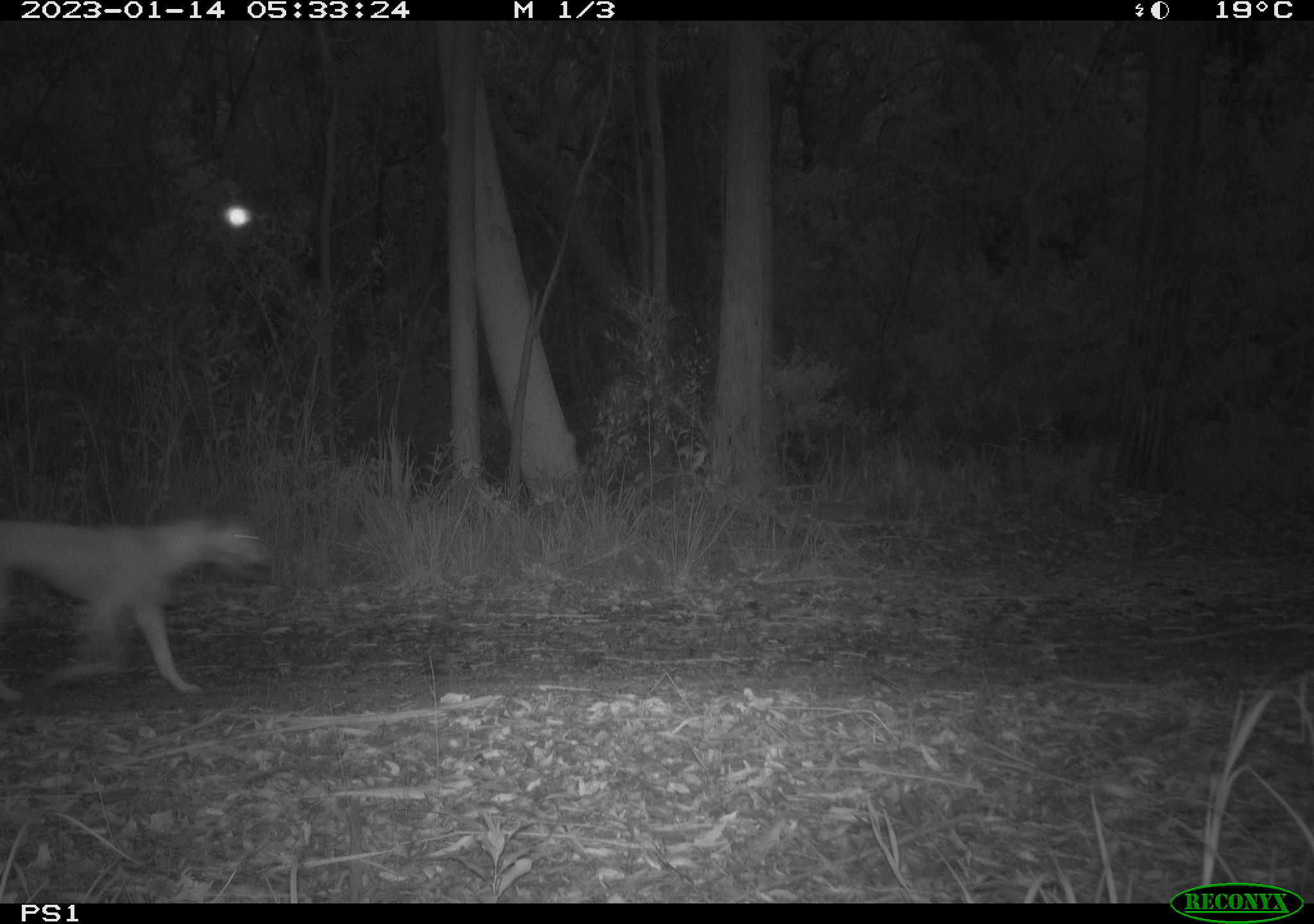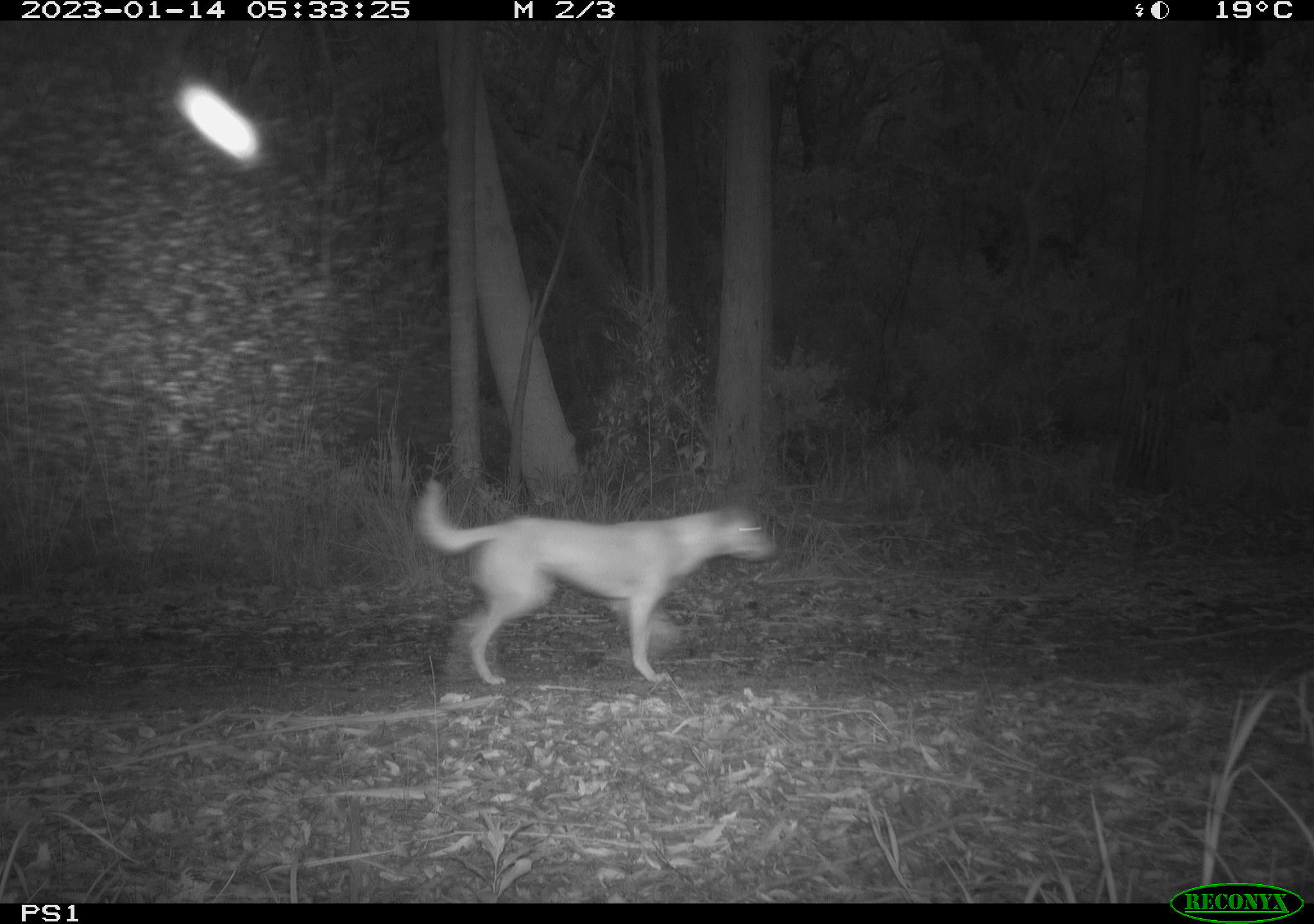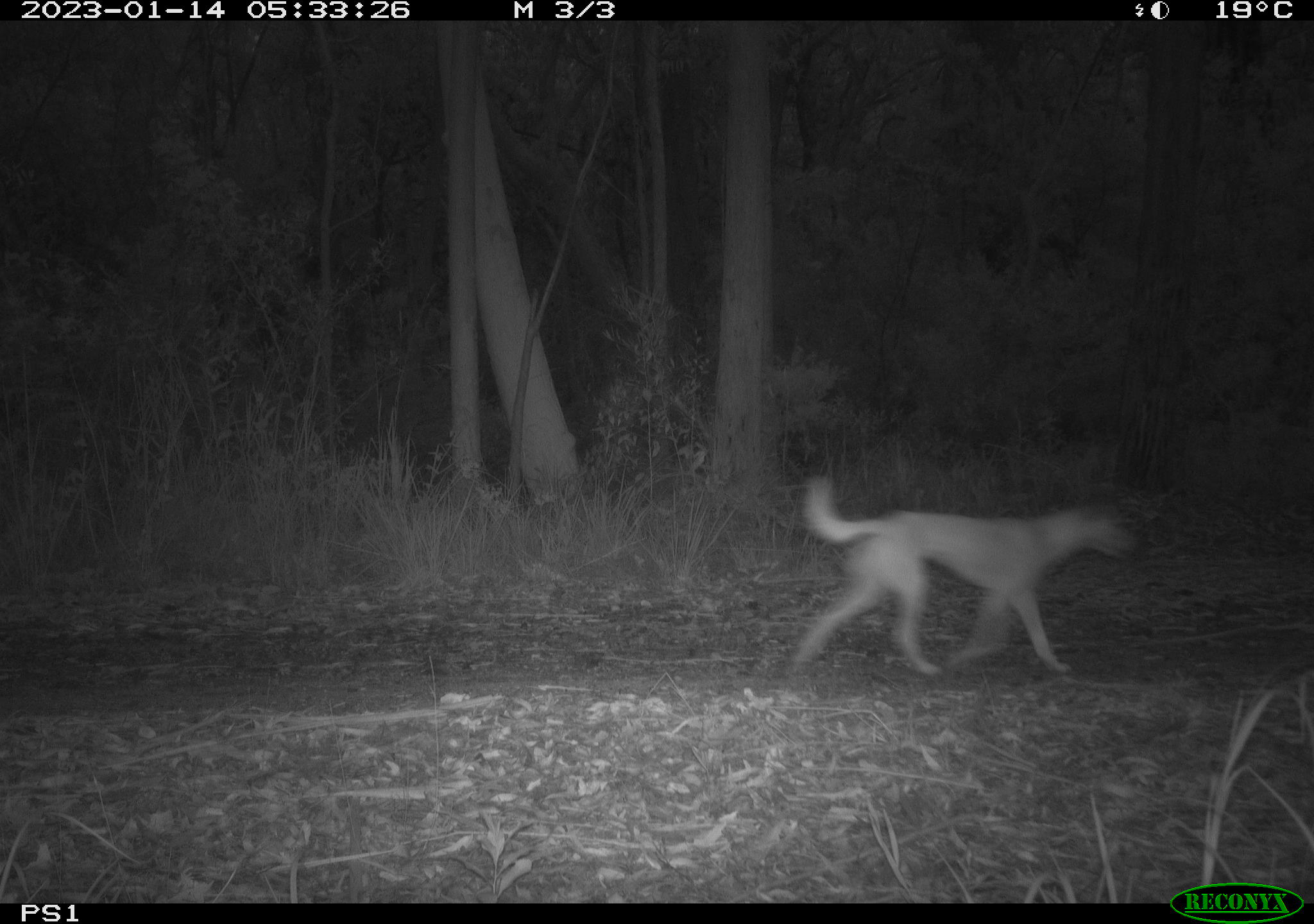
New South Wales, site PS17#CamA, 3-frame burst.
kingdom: Animalia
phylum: Chordata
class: Mammalia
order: Carnivora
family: Canidae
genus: Canis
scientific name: Canis familiaris dingo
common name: dingo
Dingo (Canis familiaris dingo).